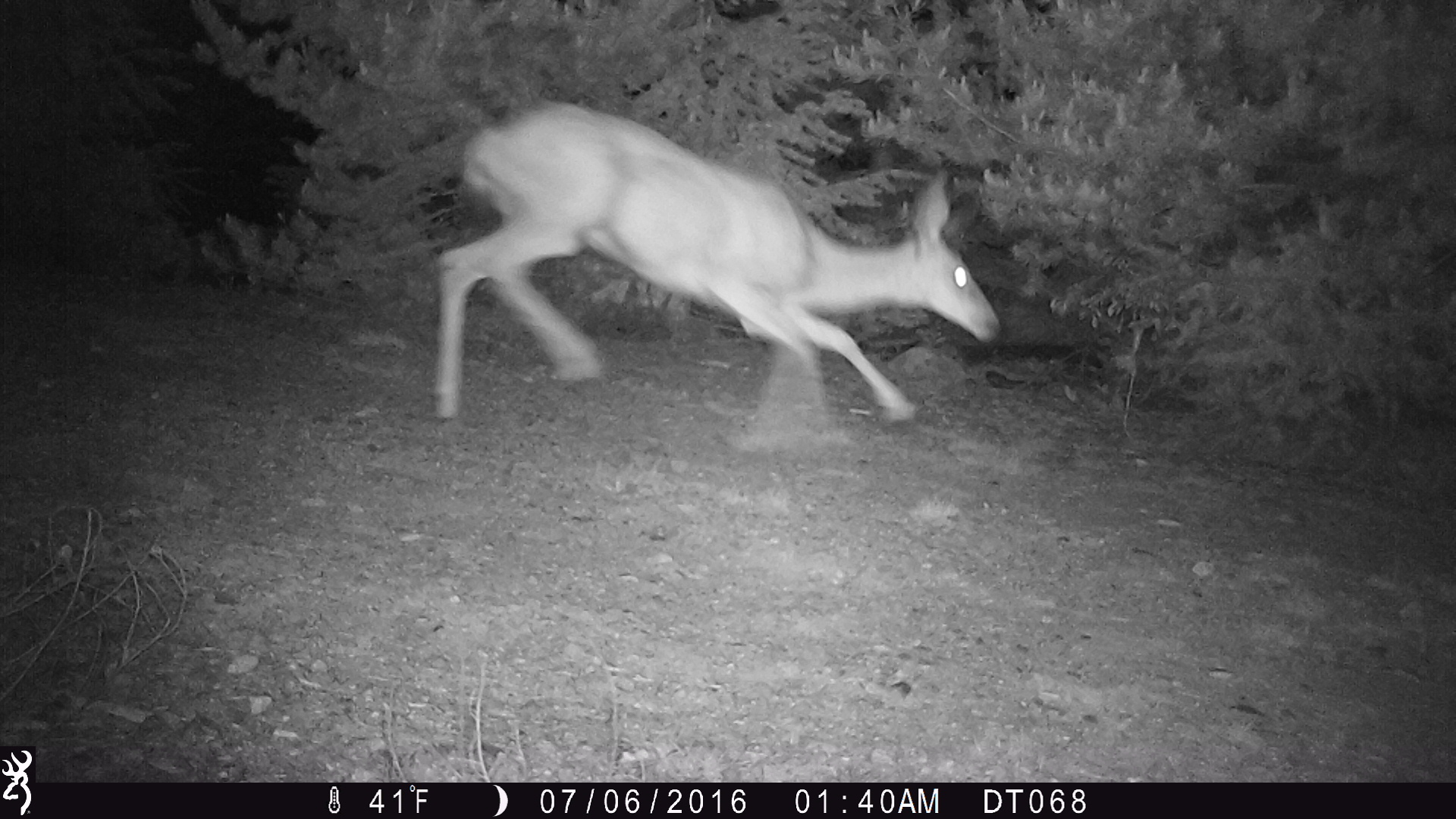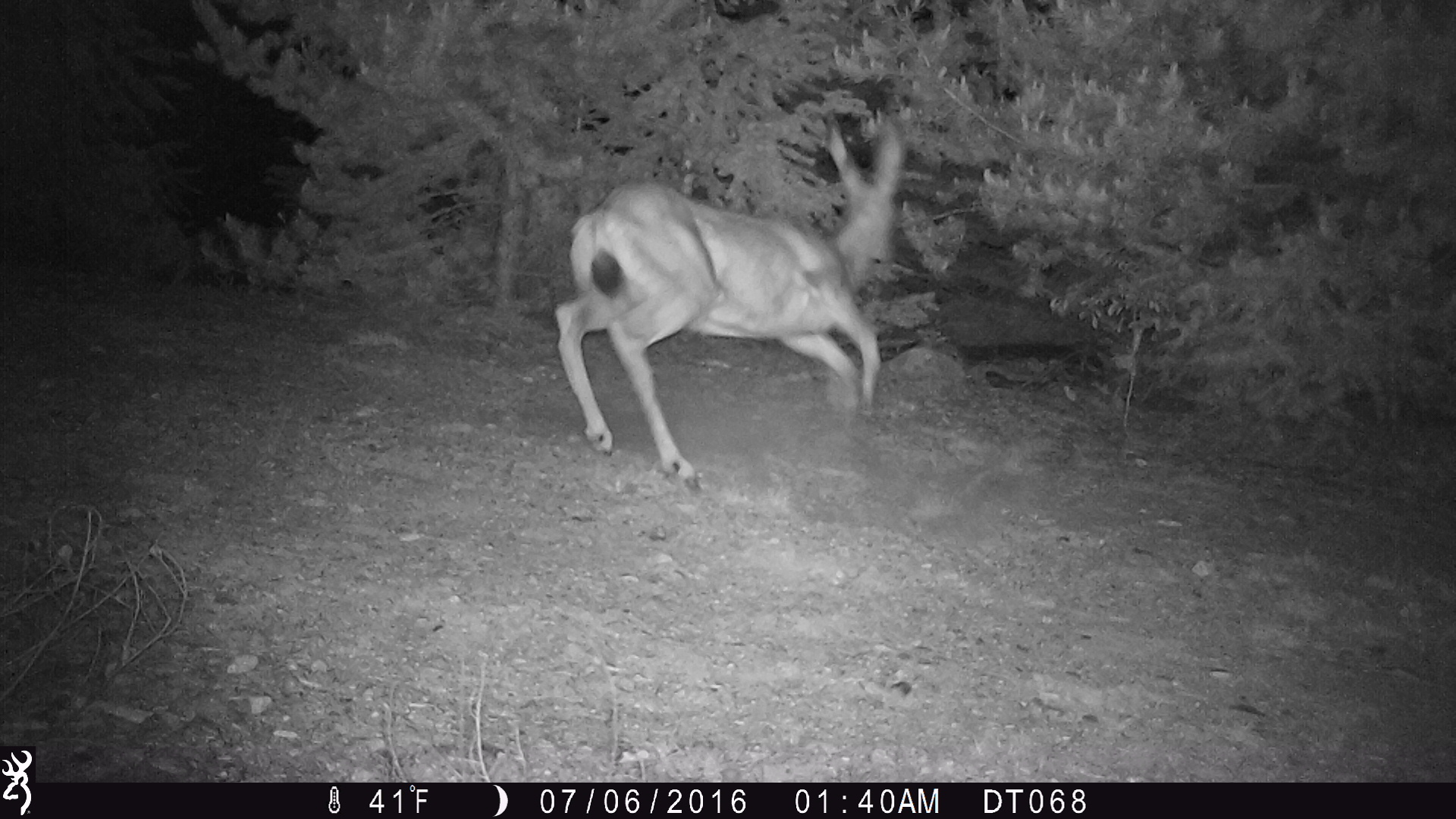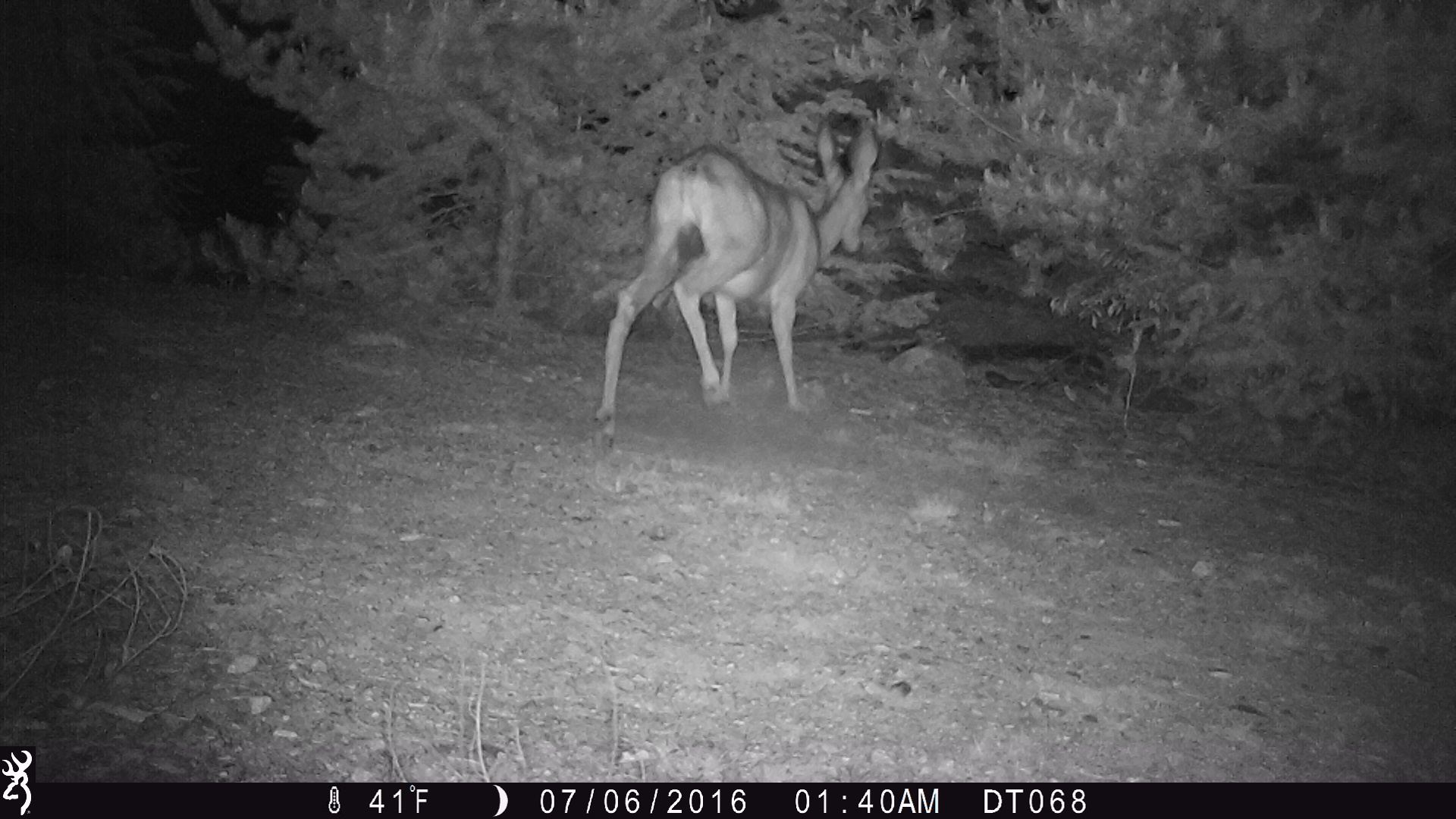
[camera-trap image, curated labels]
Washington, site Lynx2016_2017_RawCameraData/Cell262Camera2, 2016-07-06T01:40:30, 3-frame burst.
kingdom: Animalia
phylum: Chordata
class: Mammalia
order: Artiodactyla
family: Cervidae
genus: Odocoileus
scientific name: Odocoileus hemionus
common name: mule deer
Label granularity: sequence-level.